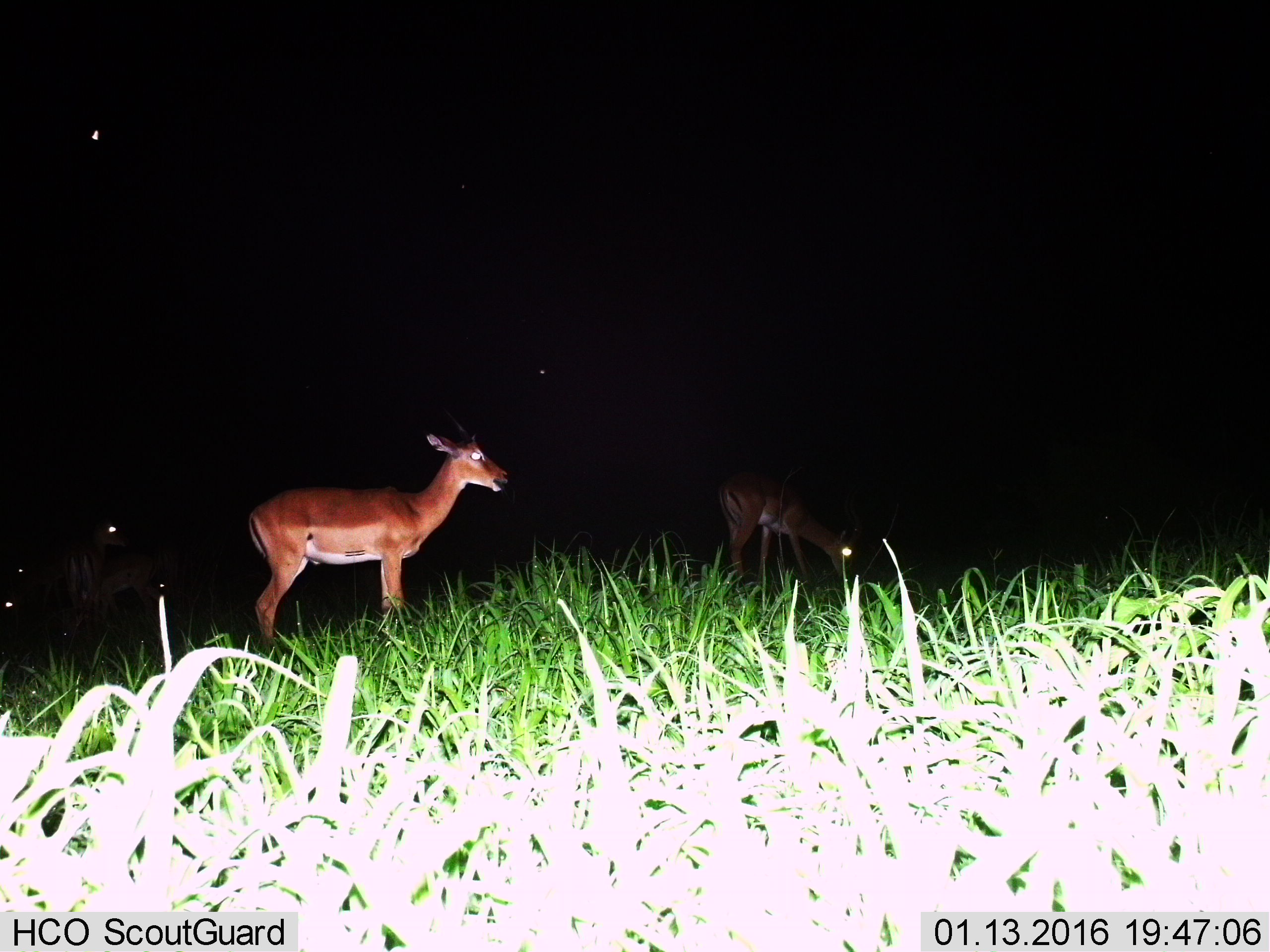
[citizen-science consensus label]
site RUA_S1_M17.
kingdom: Animalia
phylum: Chordata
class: Mammalia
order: Artiodactyla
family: Bovidae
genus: Aepyceros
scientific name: Aepyceros melampus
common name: impala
Impala (Aepyceros melampus), count 5. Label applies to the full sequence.